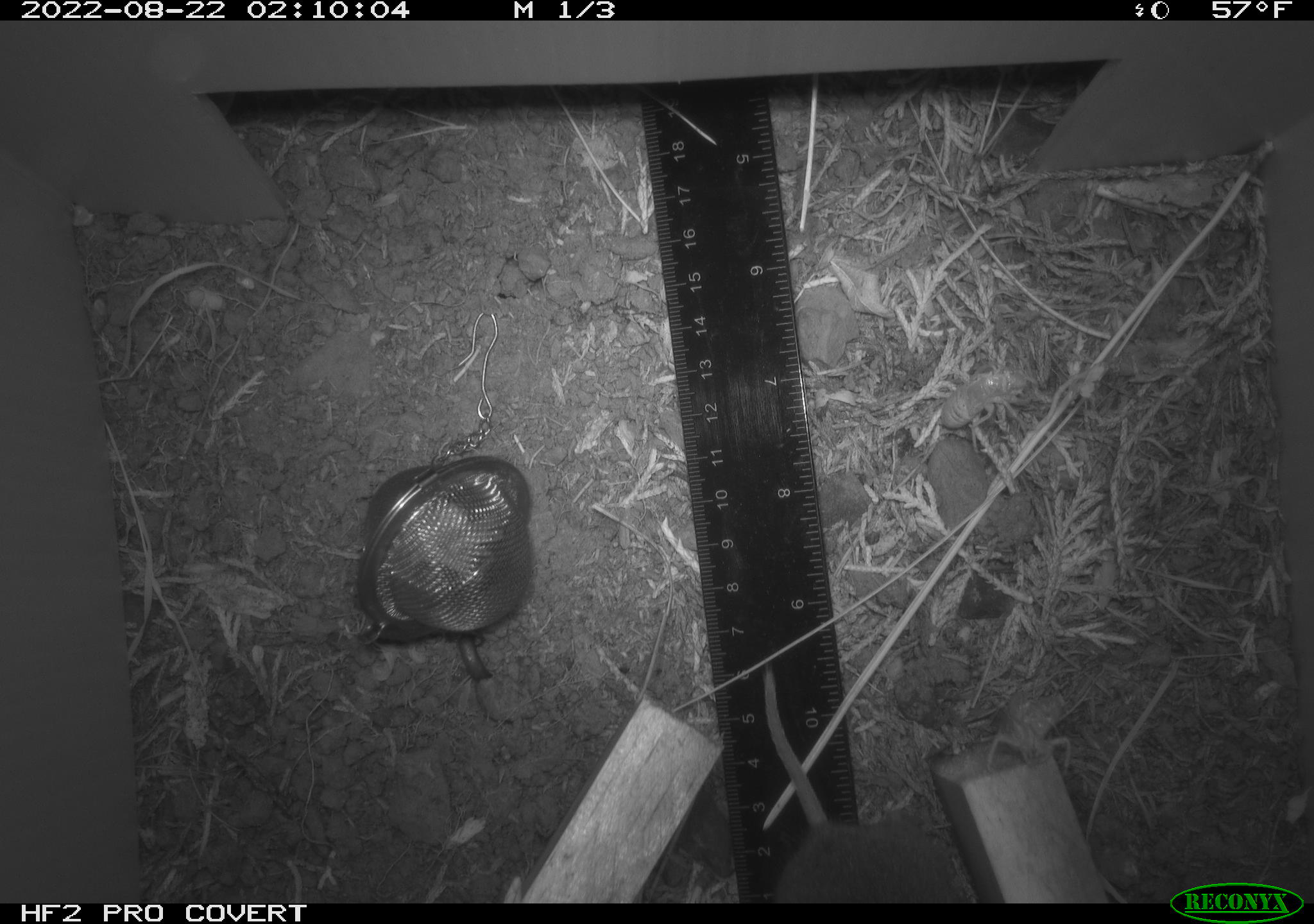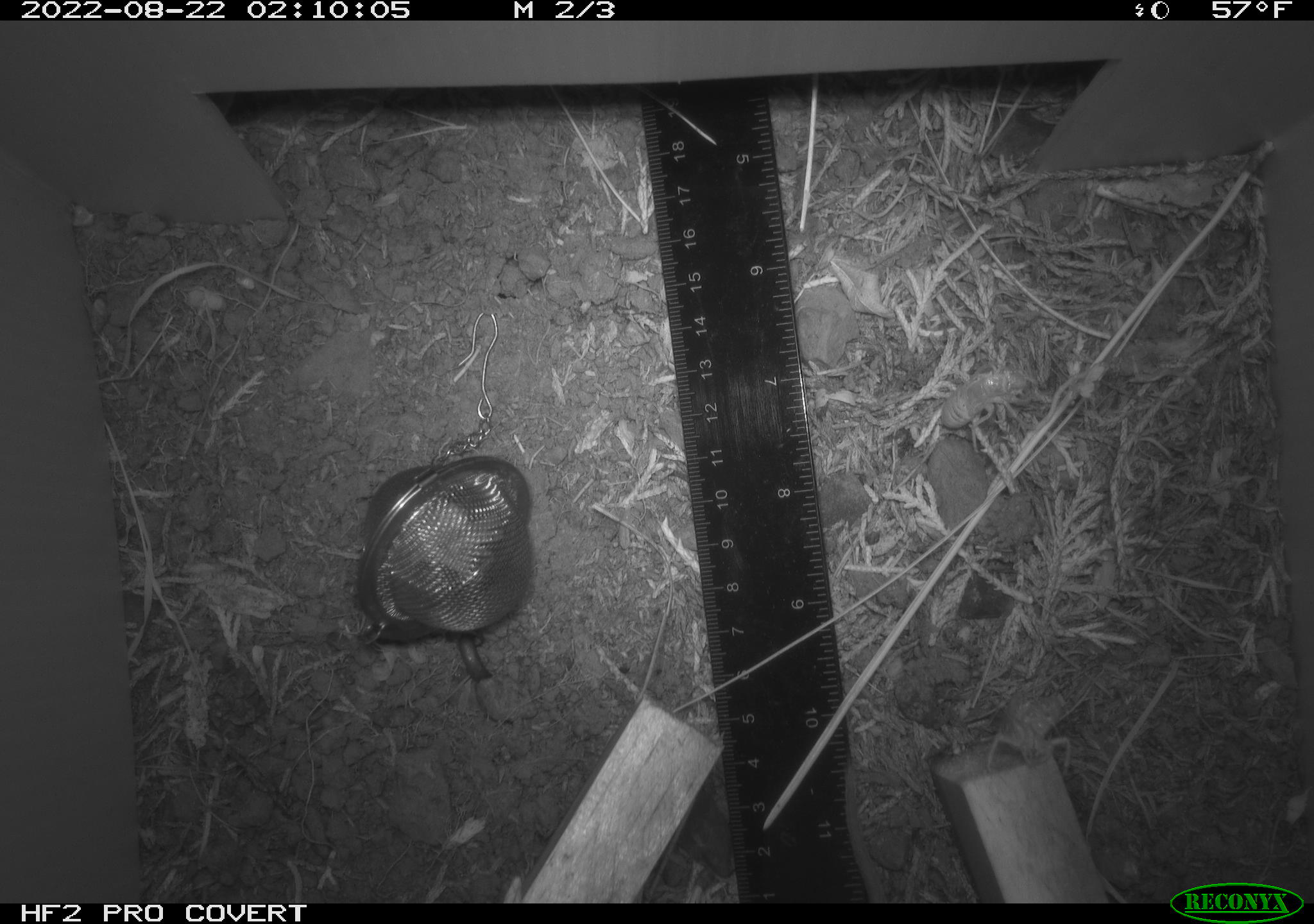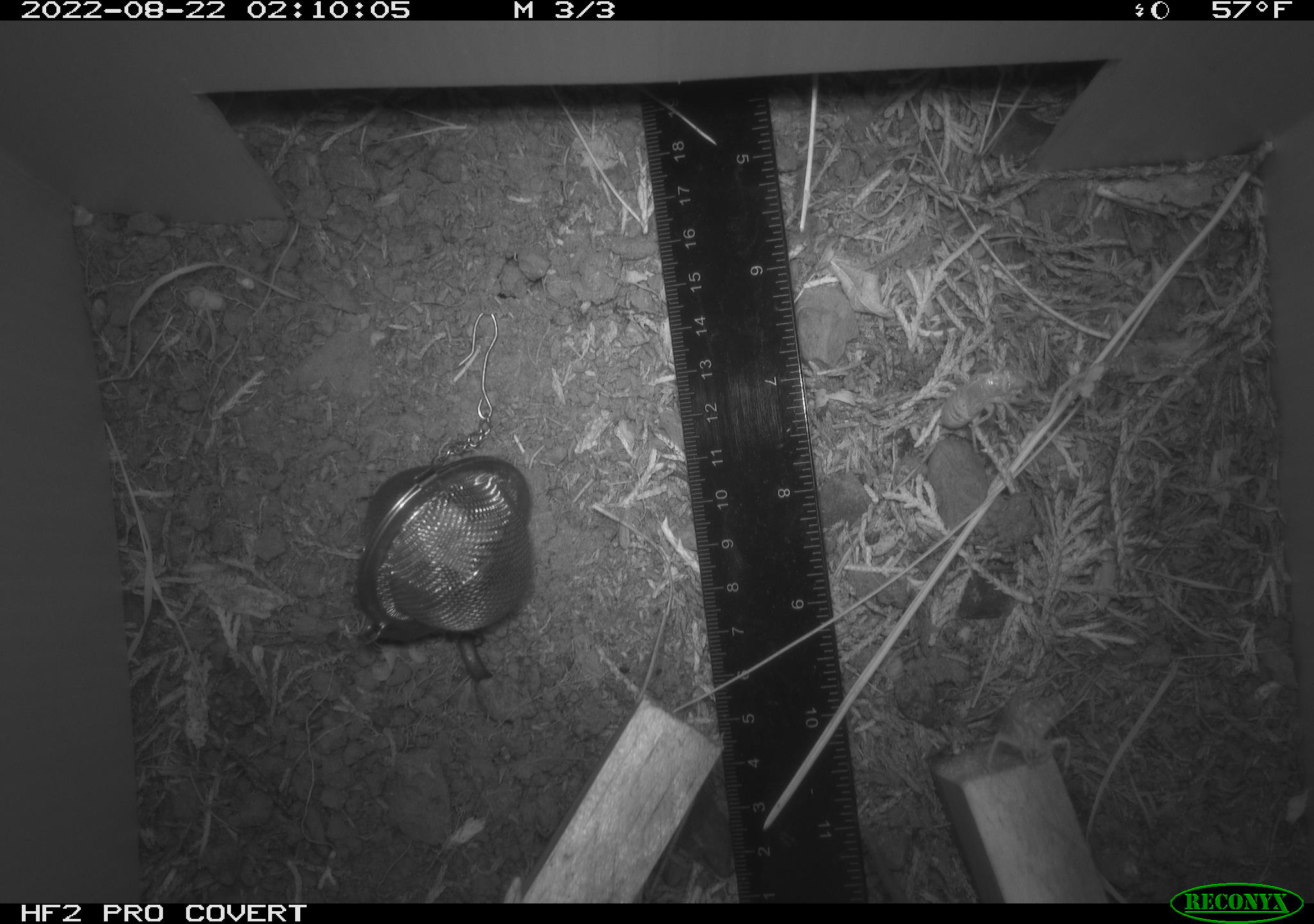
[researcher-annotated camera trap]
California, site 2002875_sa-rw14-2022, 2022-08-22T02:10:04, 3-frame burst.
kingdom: Animalia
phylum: Chordata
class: Mammalia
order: Rodentia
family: Cricetidae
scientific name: Arvicolinae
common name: voles, lemmings, and muskrats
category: arvicolinae subfamily